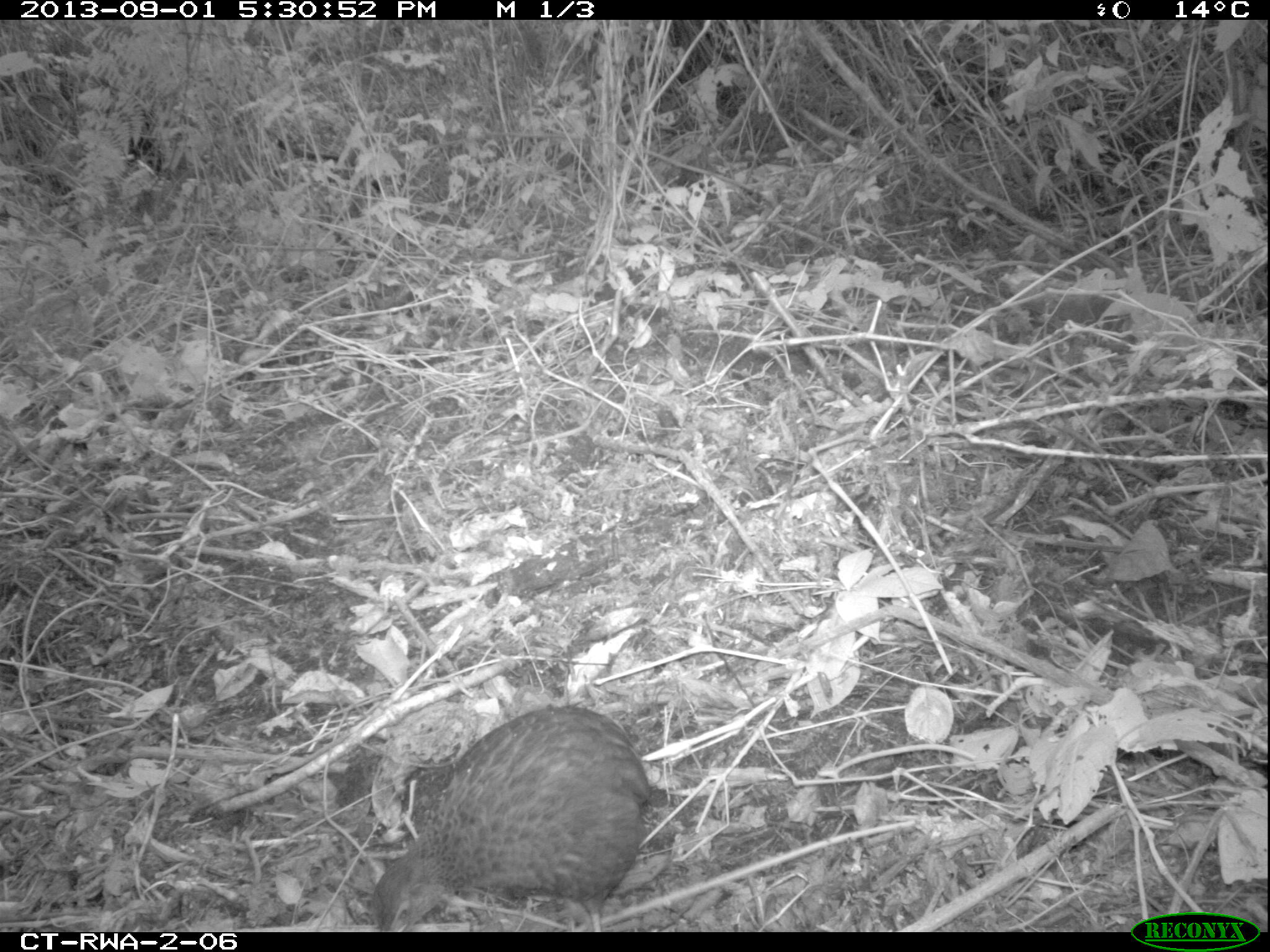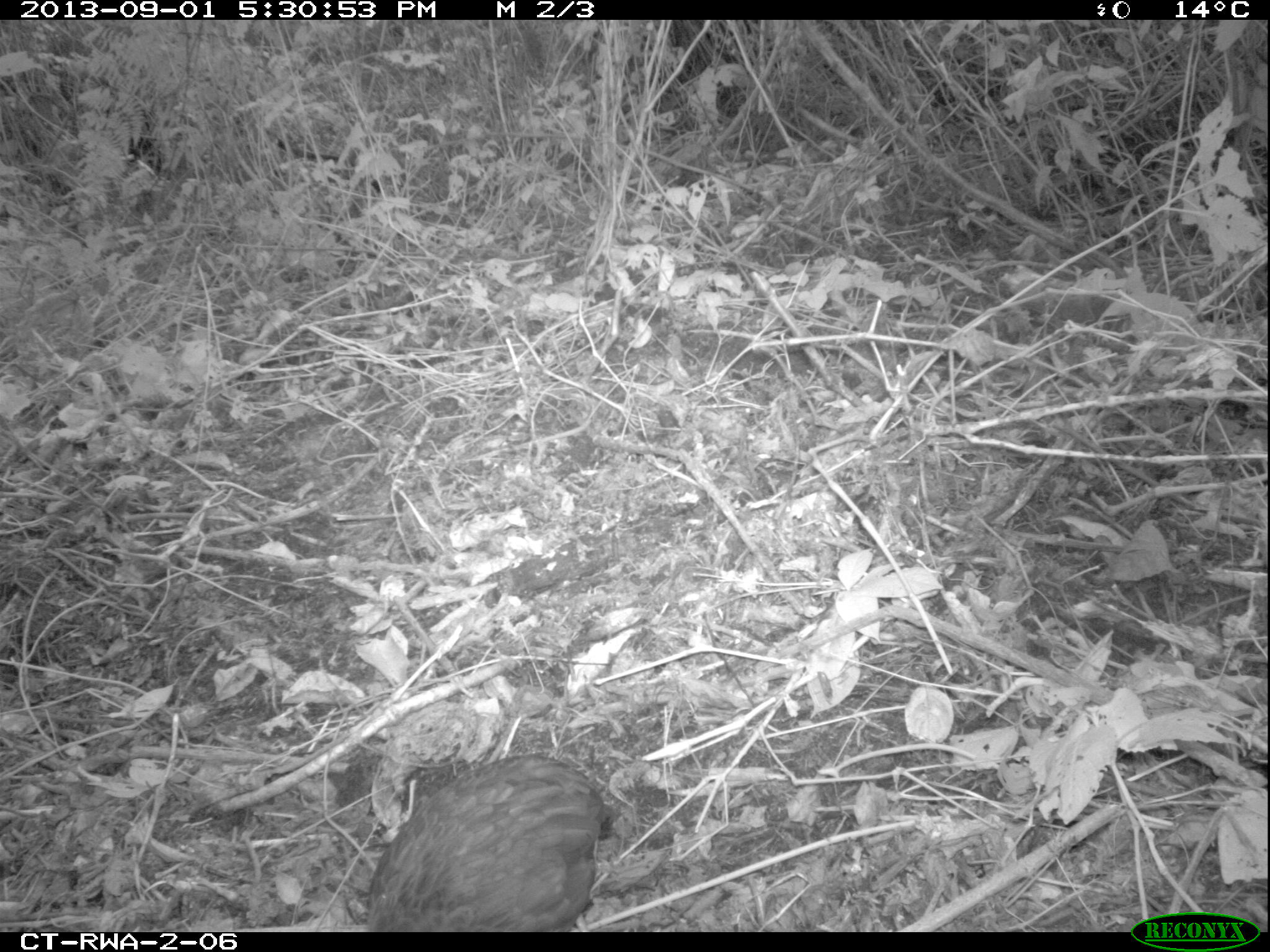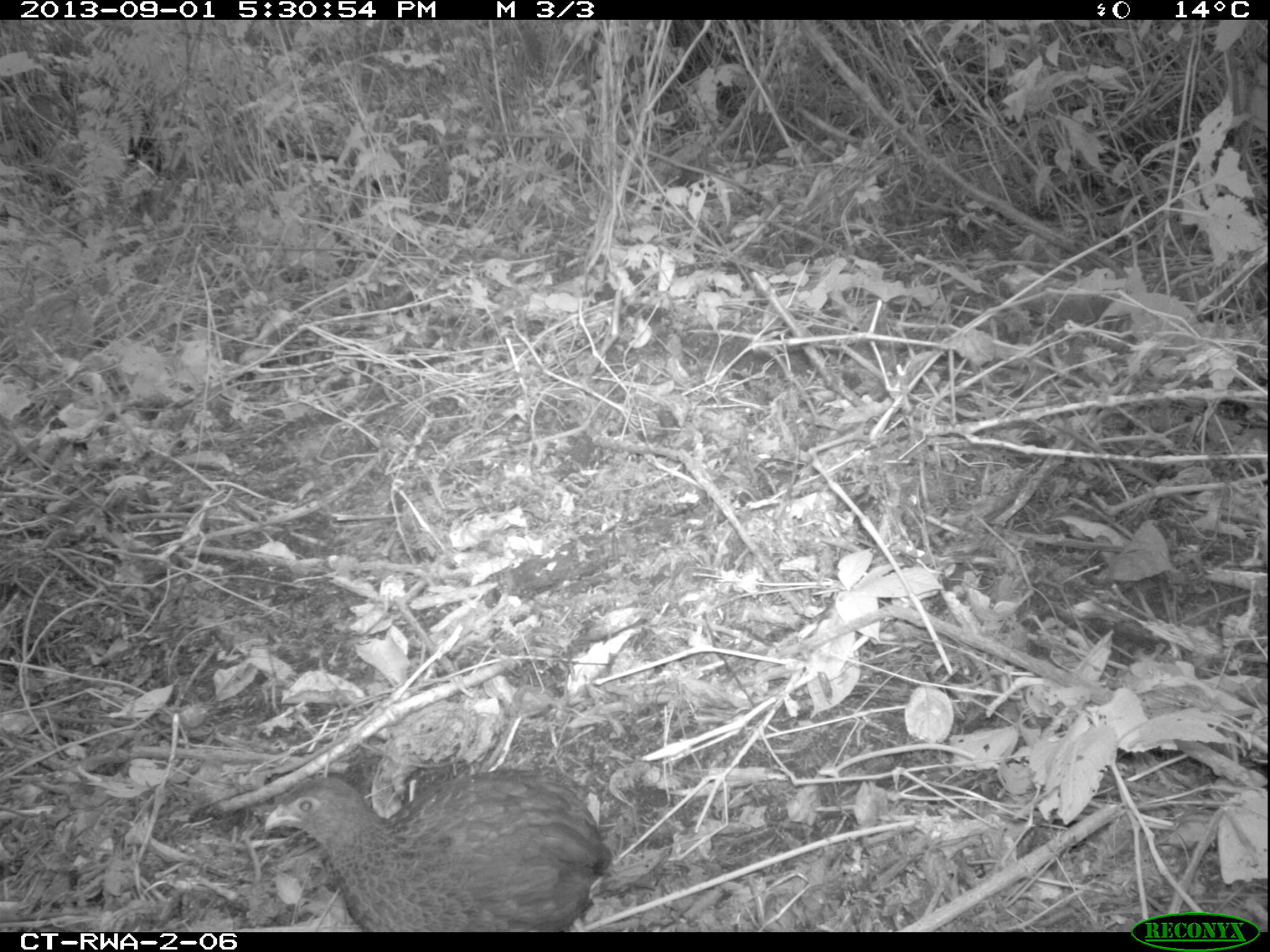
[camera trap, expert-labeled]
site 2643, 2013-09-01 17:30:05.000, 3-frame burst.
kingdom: Animalia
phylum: Chordata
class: Aves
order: Galliformes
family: Phasianidae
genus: Pternistis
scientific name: Pternistis nobilis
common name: handsome francolin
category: francolinus nobilis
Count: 1.